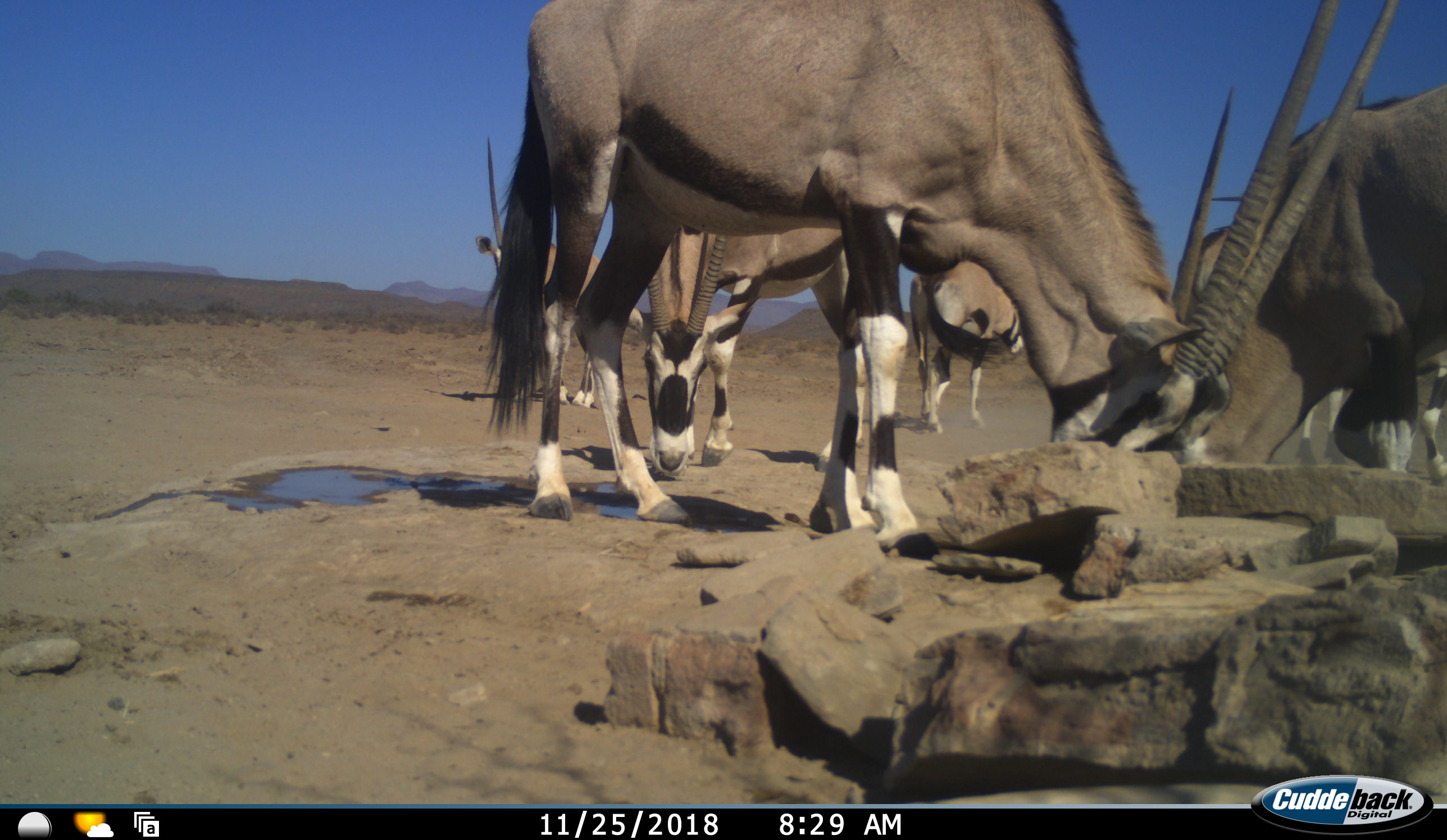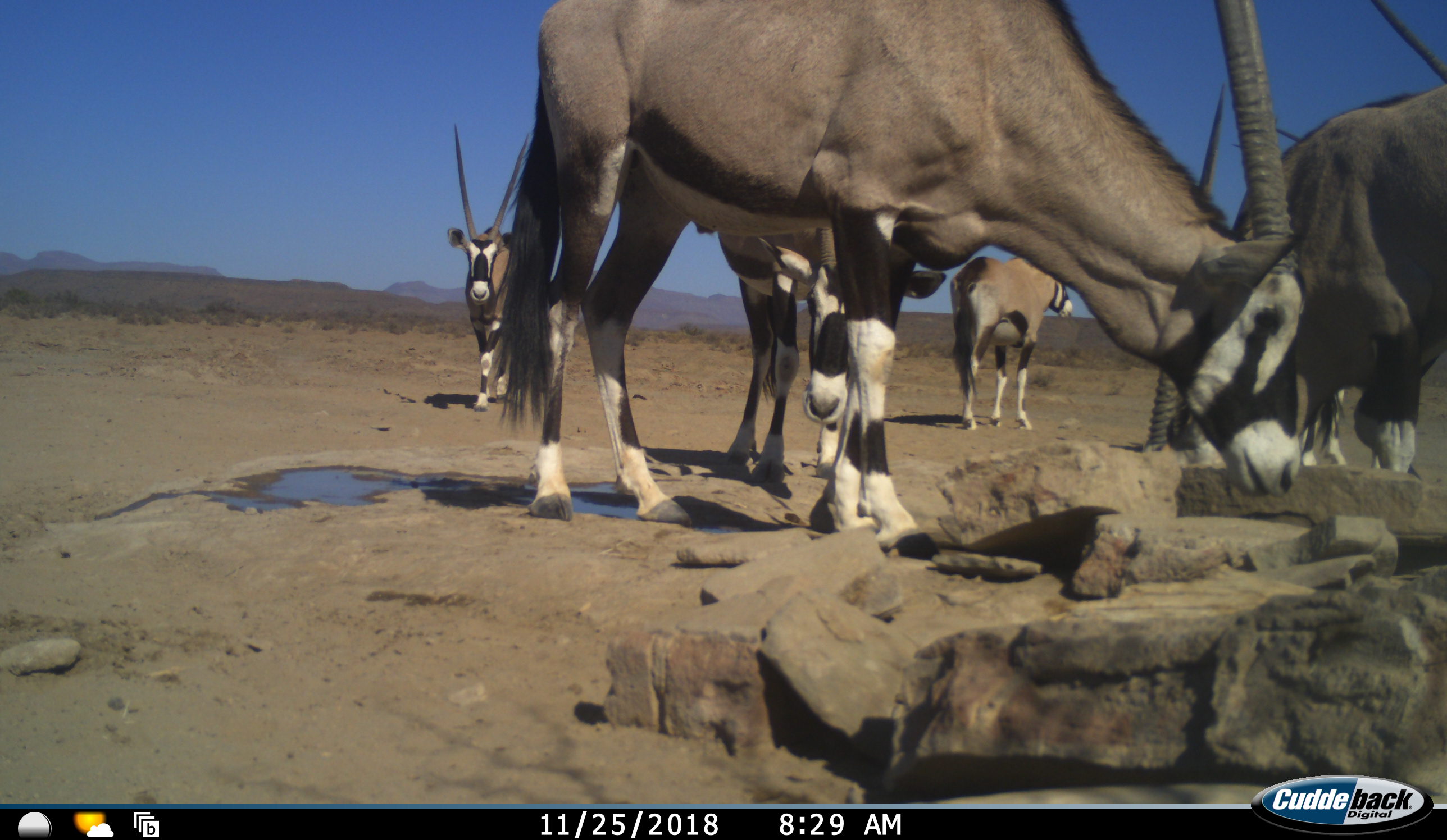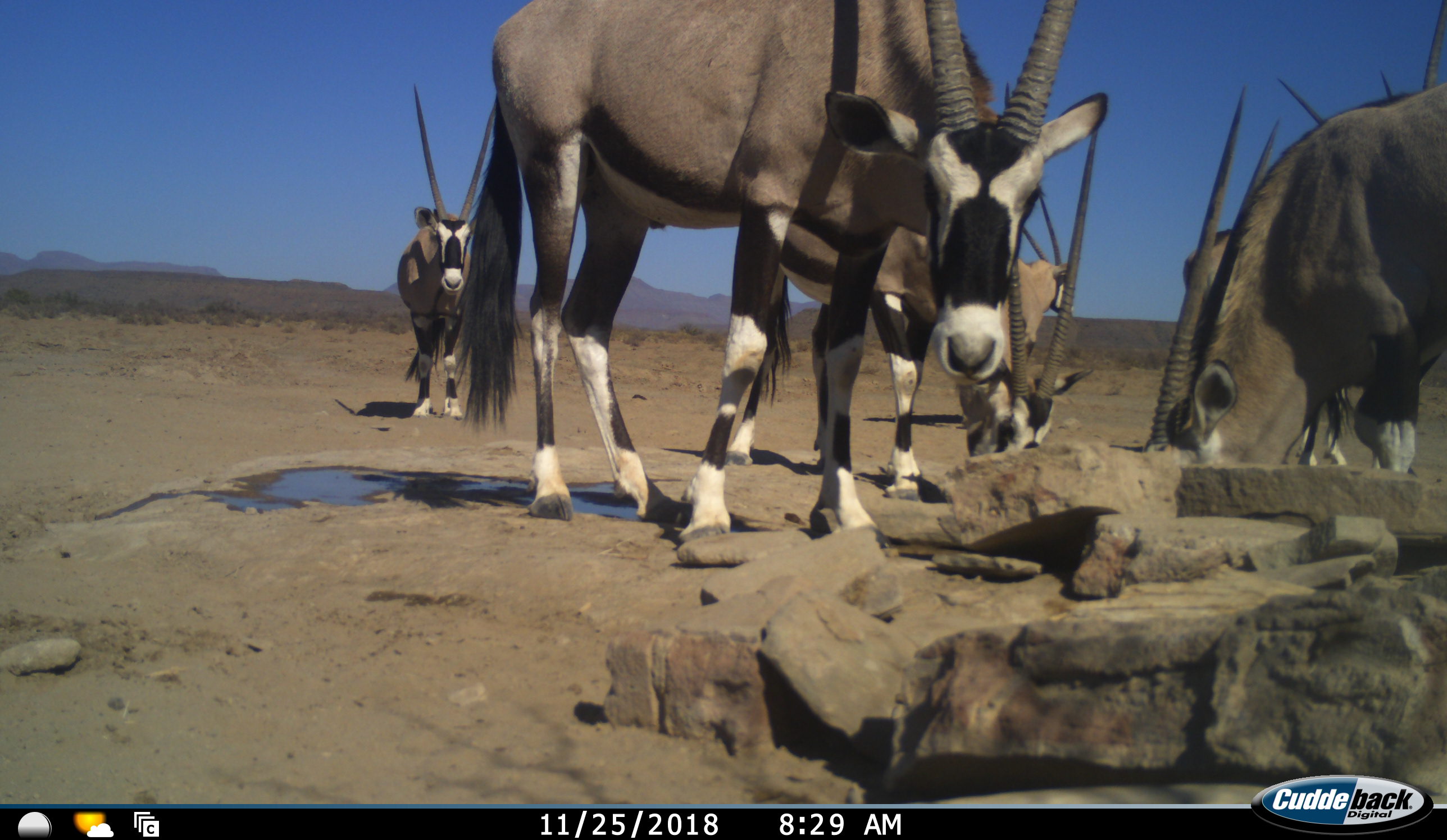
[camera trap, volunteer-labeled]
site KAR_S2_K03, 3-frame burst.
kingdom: Animalia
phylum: Chordata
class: Mammalia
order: Artiodactyla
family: Bovidae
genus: Oryx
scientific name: Oryx gazella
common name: gemsbok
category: oryx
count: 7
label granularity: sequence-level